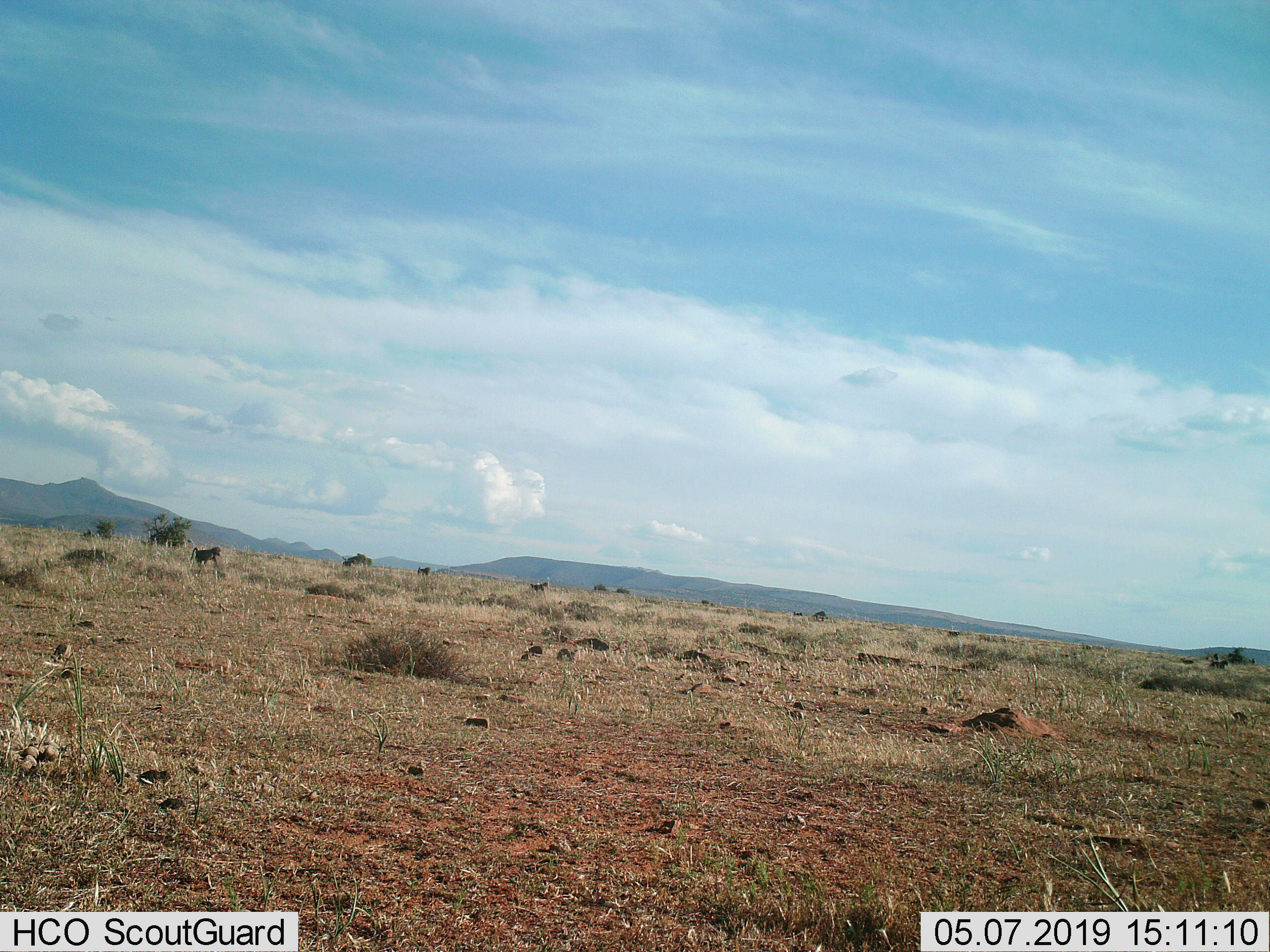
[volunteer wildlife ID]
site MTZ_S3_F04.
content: unidentified animal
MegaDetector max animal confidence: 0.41